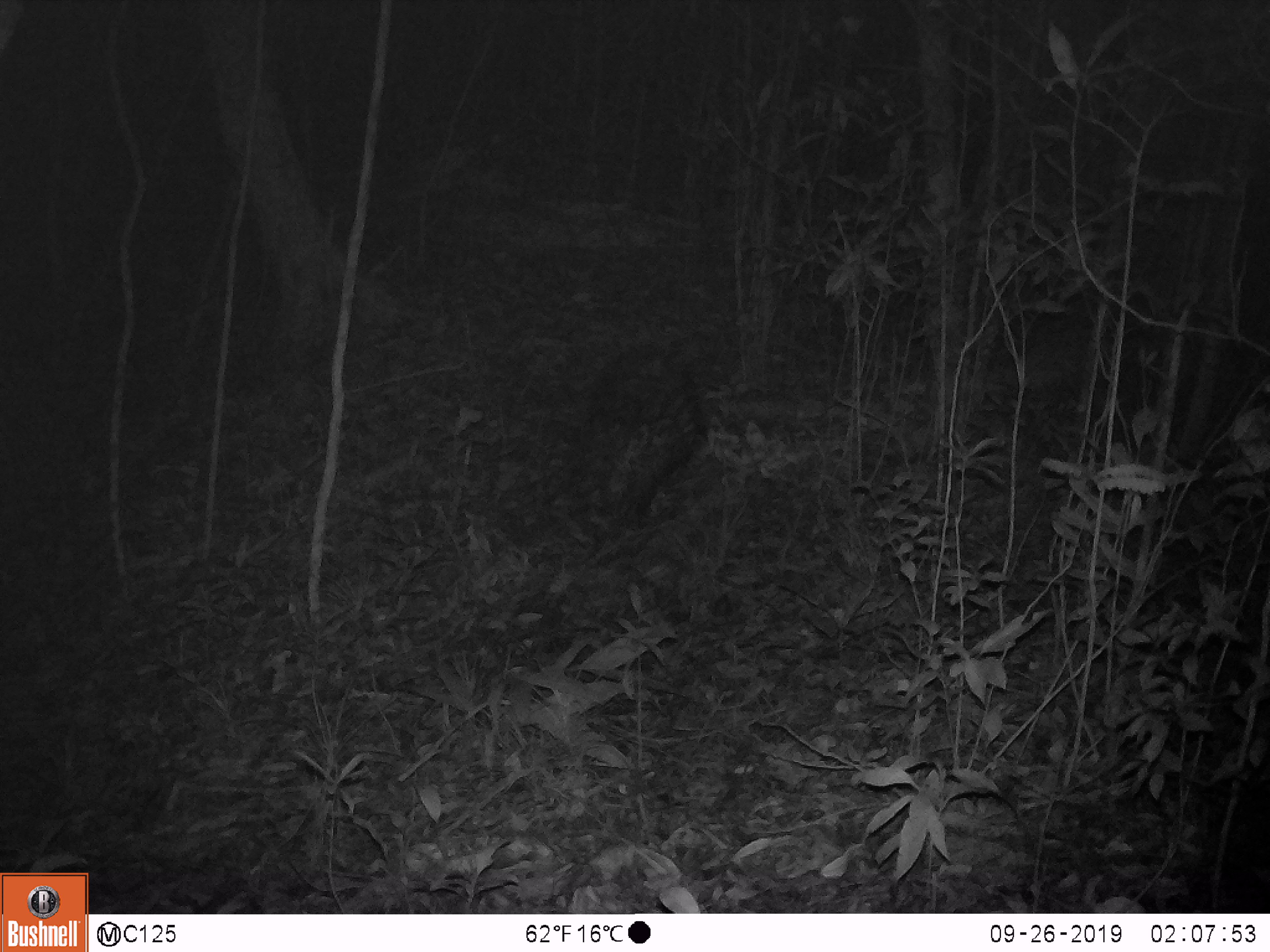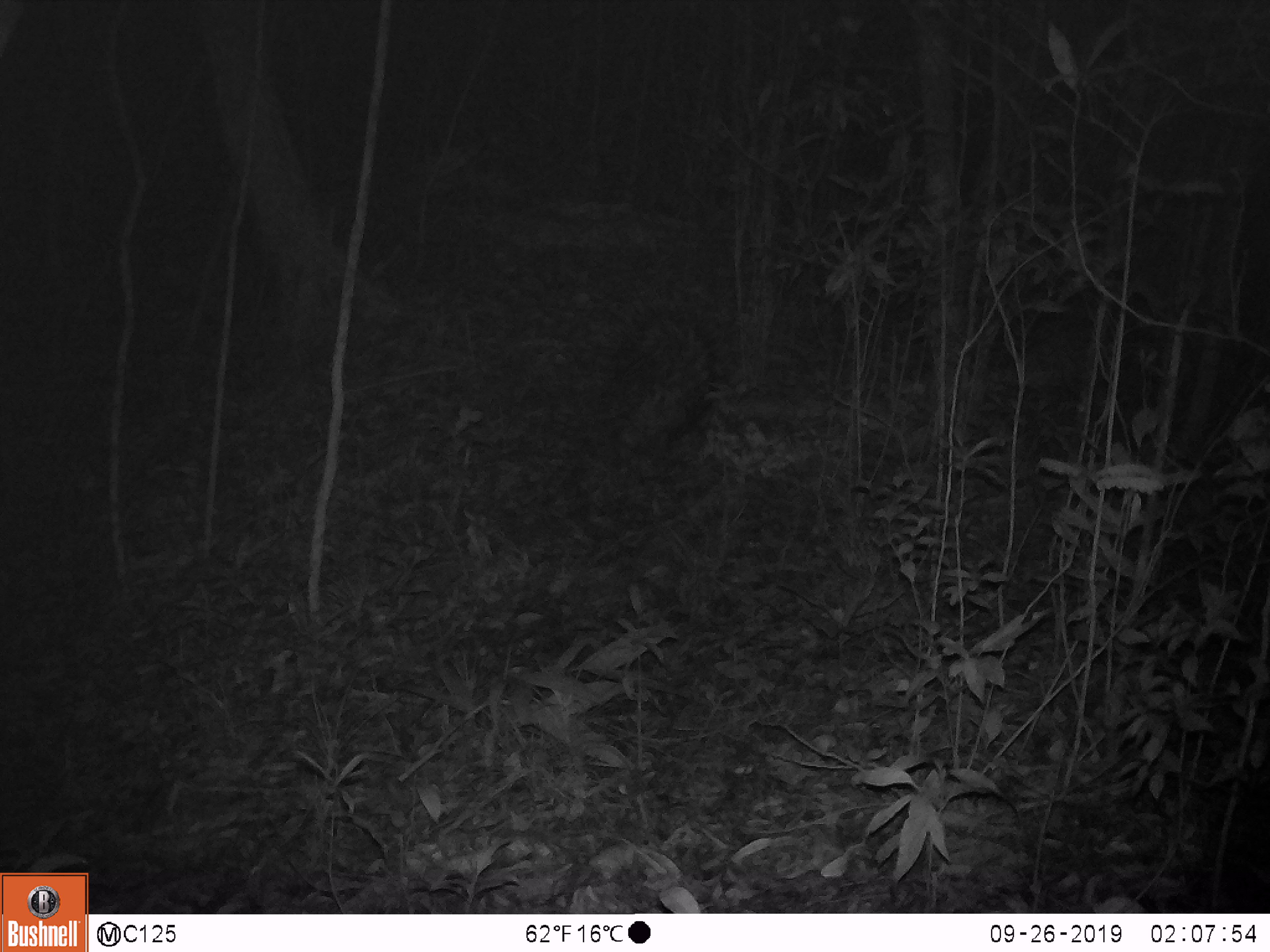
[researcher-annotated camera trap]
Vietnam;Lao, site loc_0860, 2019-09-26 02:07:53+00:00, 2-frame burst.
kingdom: Animalia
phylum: Chordata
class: Mammalia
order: Rodentia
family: Hystricidae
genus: Hystrix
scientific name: Hystrix brachyura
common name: malayan porcupine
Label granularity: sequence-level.